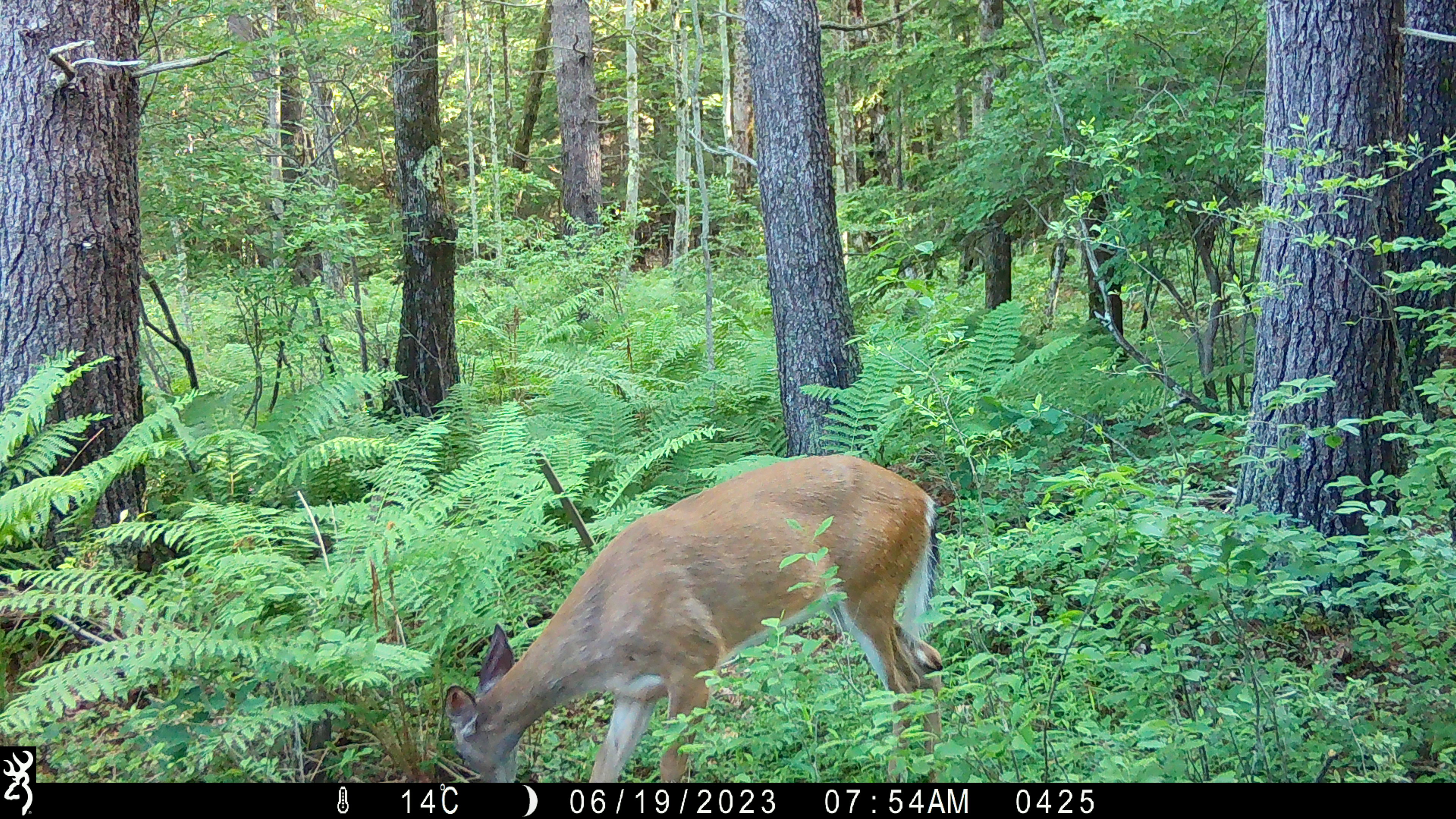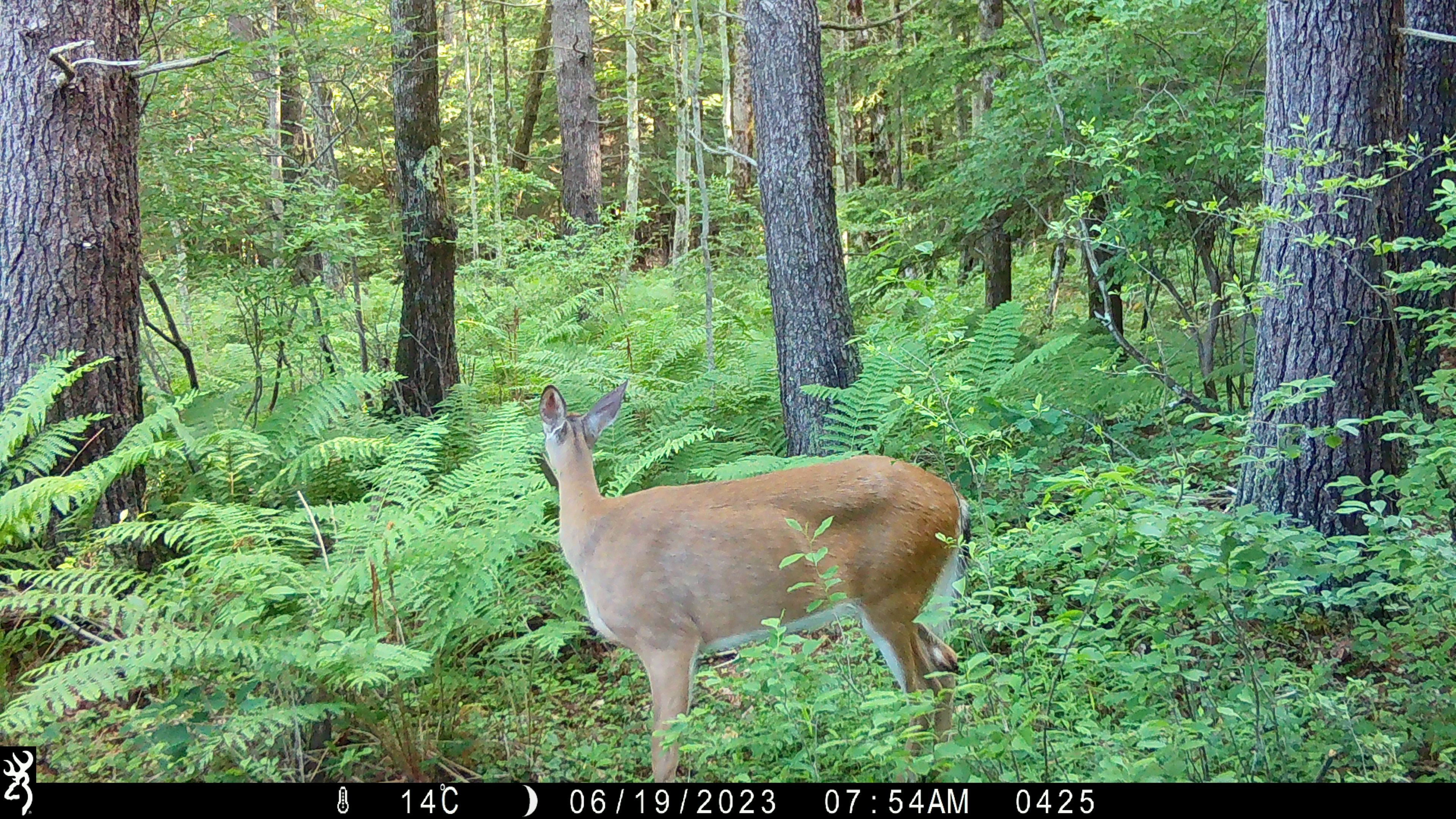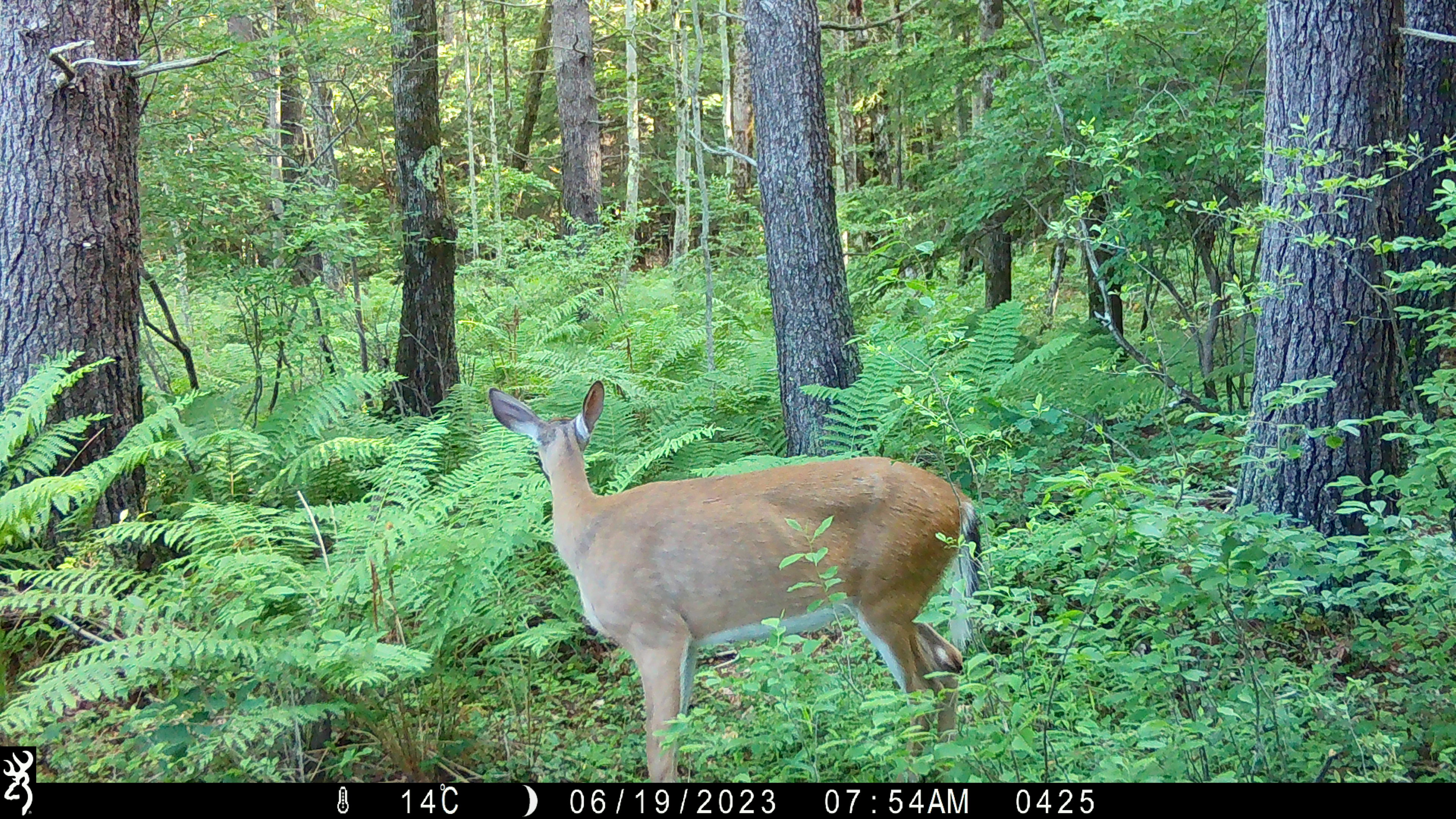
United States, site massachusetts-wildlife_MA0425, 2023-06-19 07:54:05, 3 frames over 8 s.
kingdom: Animalia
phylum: Chordata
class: Mammalia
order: Artiodactyla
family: Cervidae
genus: Odocoileus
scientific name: Odocoileus virginianus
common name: white-tailed deer